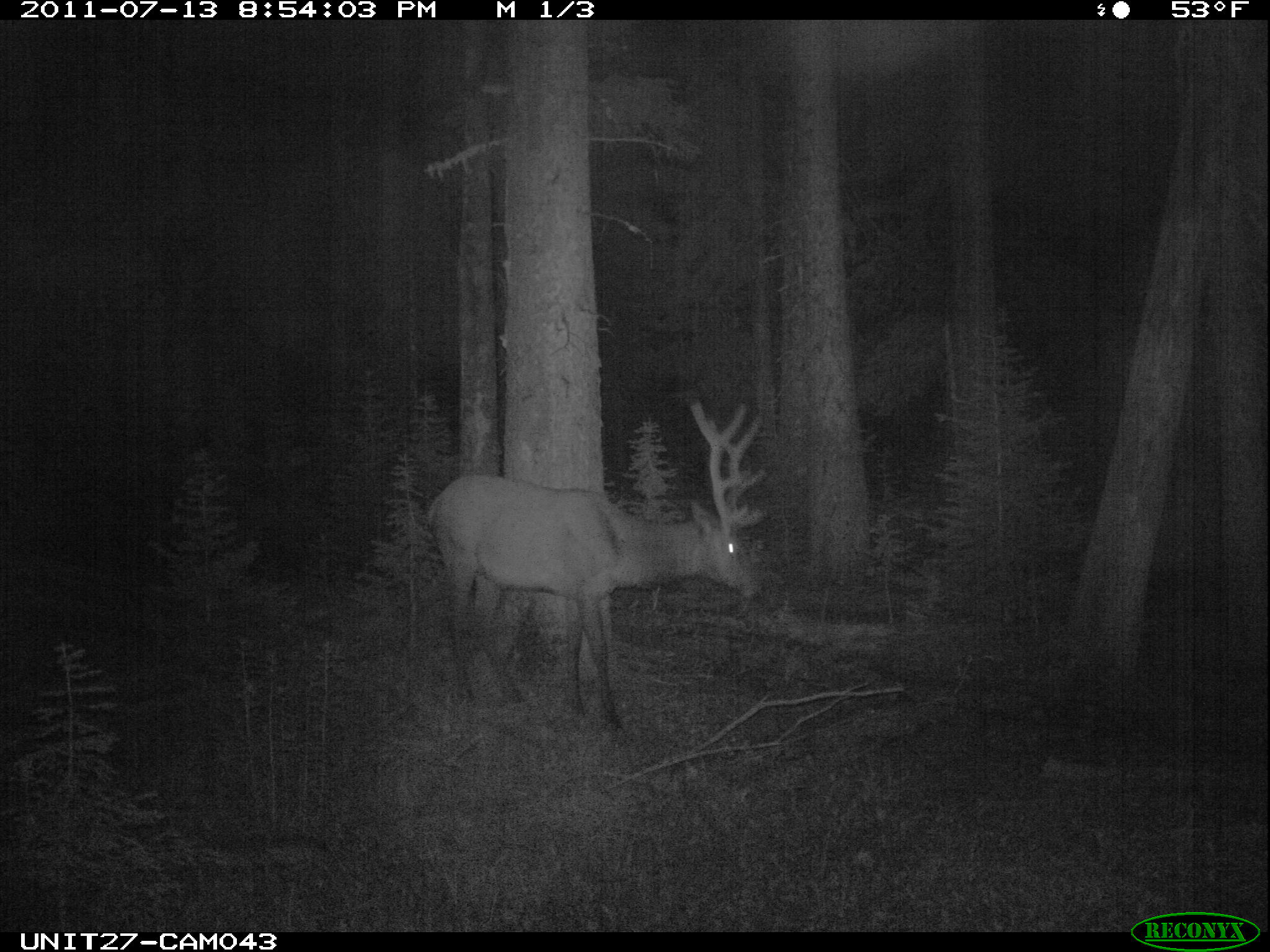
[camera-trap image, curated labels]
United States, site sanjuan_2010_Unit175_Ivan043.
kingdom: Animalia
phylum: Chordata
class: Mammalia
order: Artiodactyla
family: Cervidae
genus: Cervus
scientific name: Cervus elaphus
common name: red deer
Cervus elaphus (red deer).